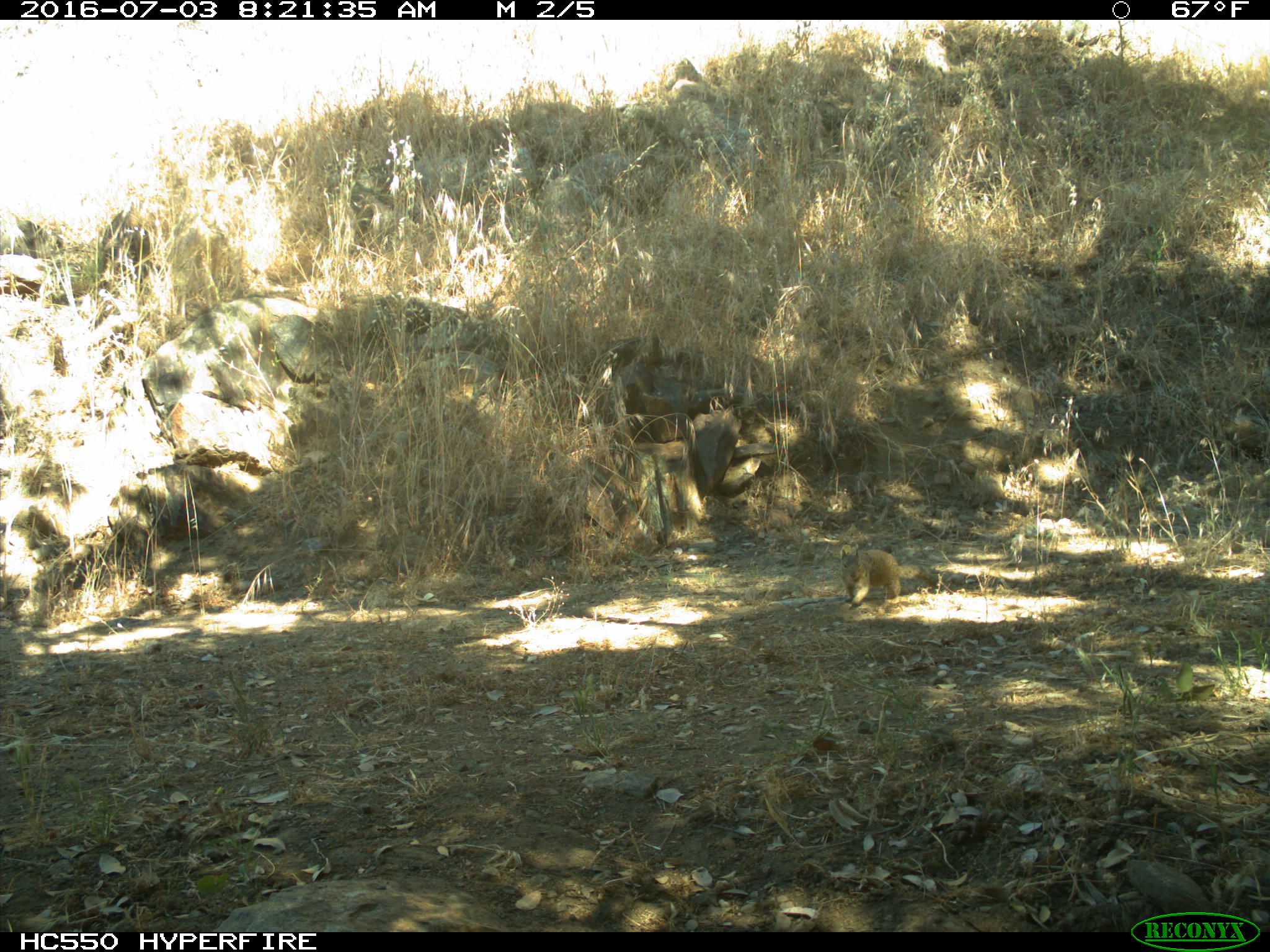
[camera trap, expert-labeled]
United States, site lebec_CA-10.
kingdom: Animalia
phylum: Chordata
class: Mammalia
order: Rodentia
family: Sciuridae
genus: Otospermophilus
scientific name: Otospermophilus beecheyi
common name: california ground squirrel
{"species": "Otospermophilus beecheyi (california ground squirrel)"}